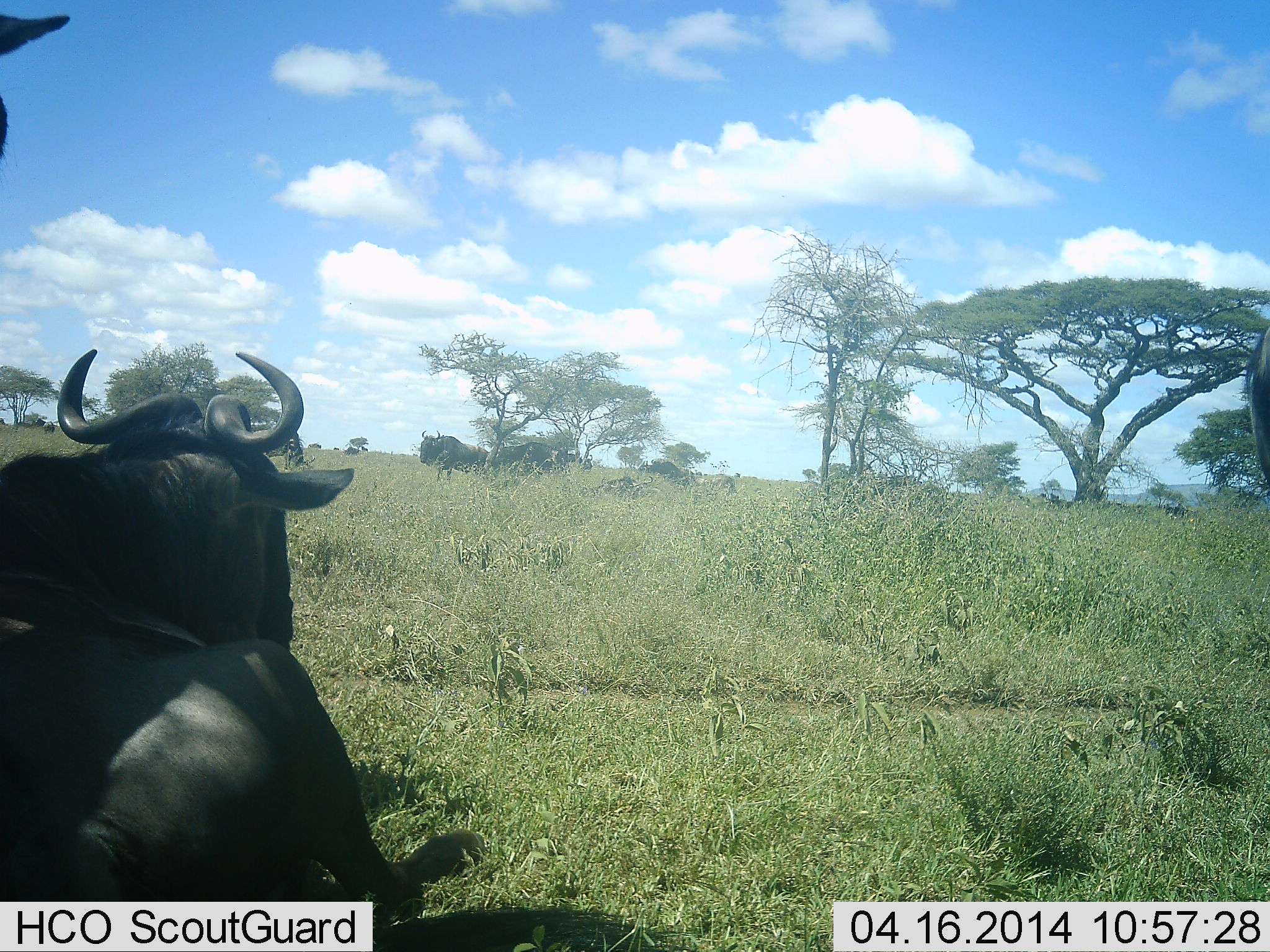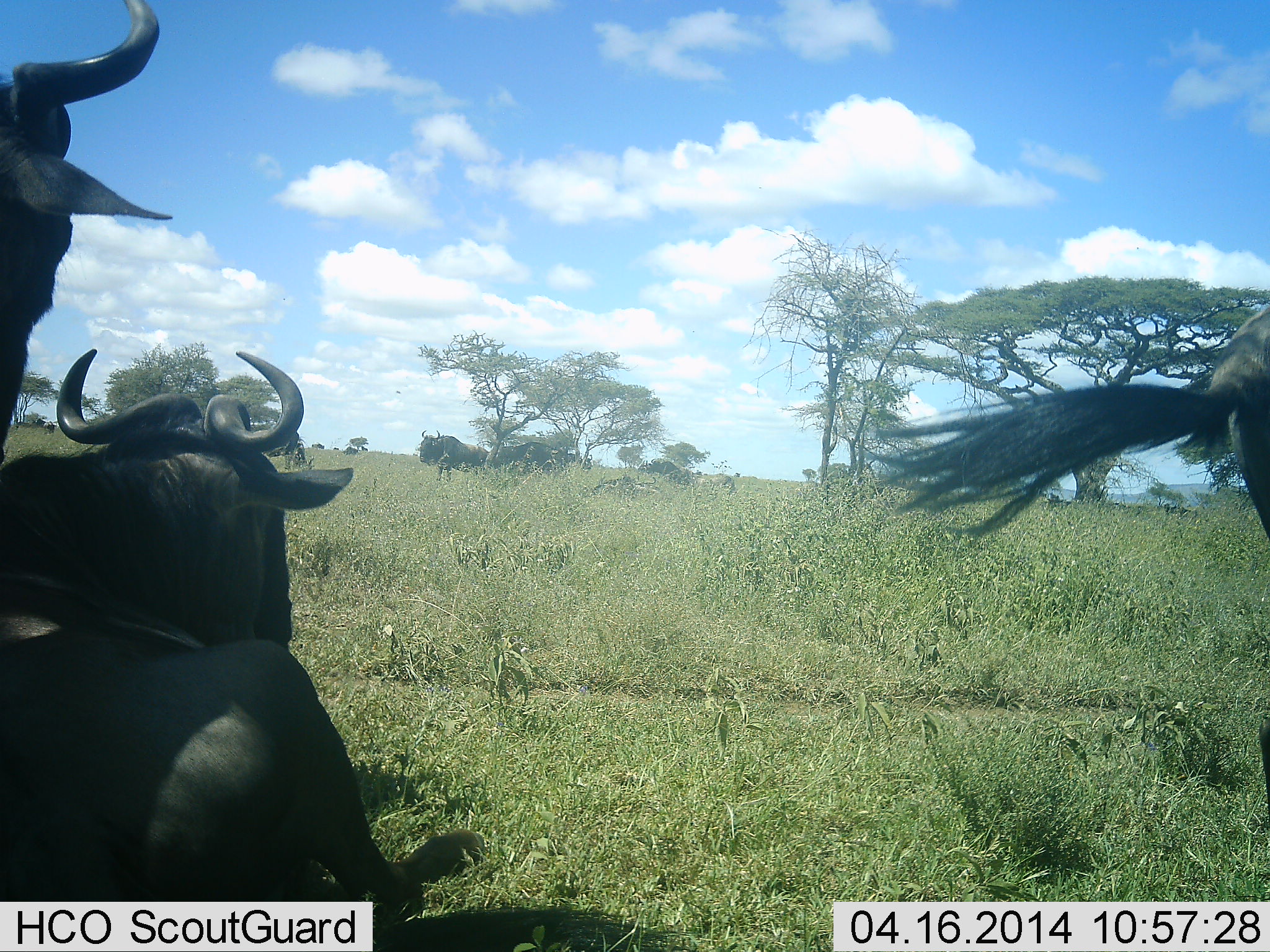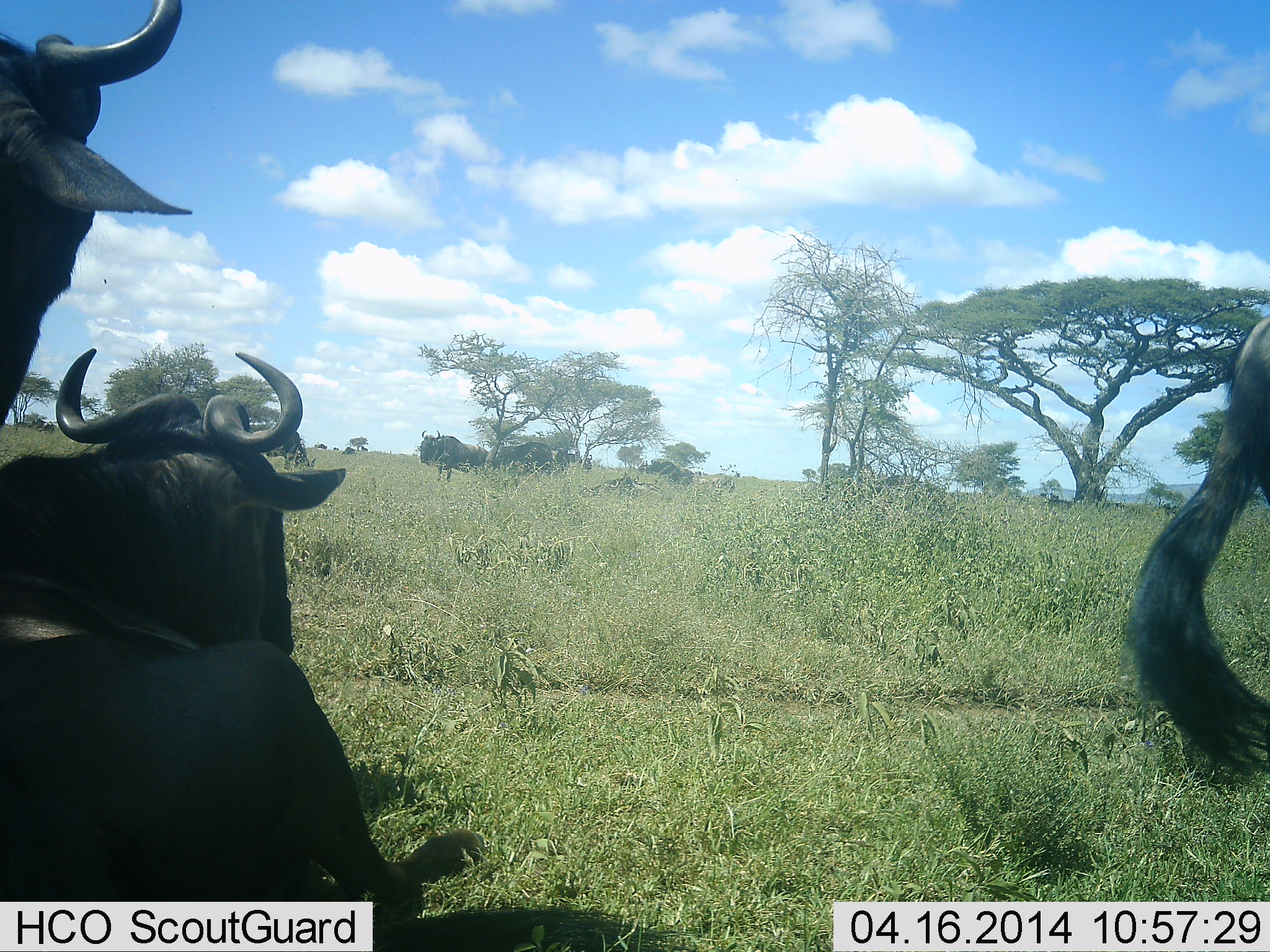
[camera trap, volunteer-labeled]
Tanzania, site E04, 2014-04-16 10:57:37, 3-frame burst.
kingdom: Animalia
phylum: Chordata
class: Mammalia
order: Artiodactyla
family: Bovidae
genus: Connochaetes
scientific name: Connochaetes taurinus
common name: blue wildebeest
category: wildebeest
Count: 4.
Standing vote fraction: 80%.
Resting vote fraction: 100%.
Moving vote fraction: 10%.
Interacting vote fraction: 0%.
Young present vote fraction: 0%.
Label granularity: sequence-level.